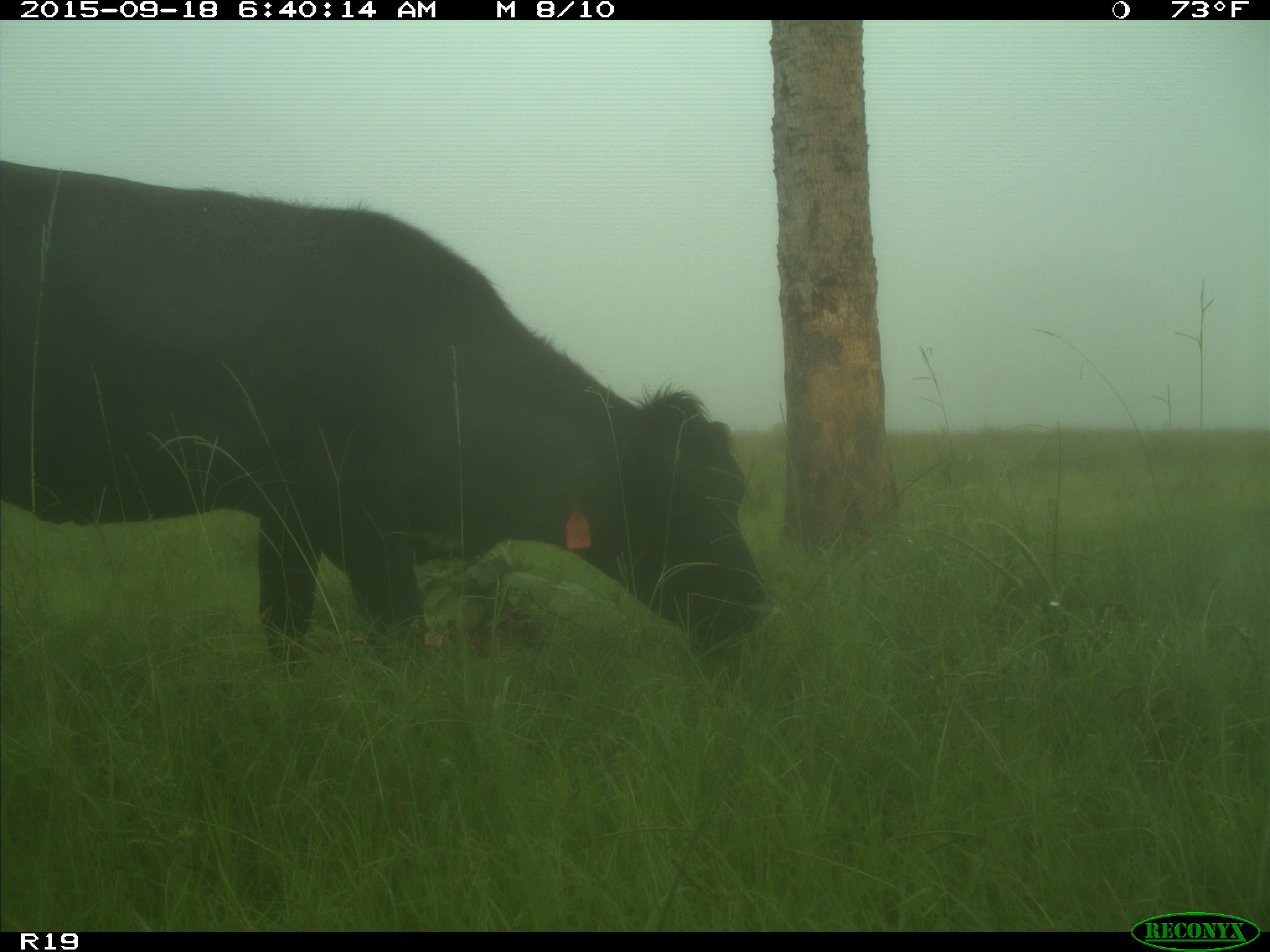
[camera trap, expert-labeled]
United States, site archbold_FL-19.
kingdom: Animalia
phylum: Chordata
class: Mammalia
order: Artiodactyla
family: Bovidae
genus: Bos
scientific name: Bos taurus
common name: domestic cow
Bos taurus (domestic cow).